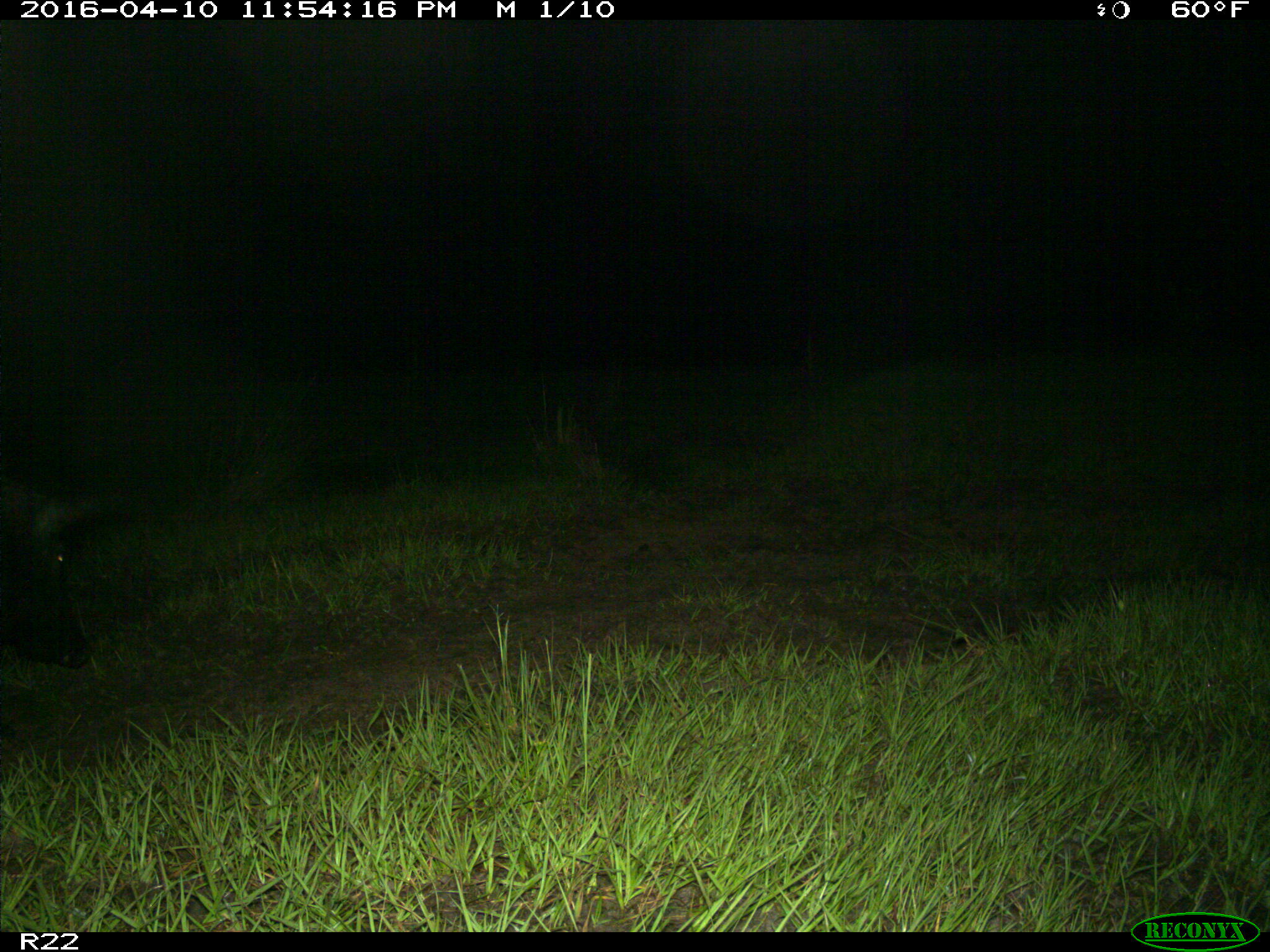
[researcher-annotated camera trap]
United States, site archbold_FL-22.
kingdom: Animalia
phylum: Chordata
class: Mammalia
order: Artiodactyla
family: Suidae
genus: Sus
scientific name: Sus scrofa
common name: wild boar